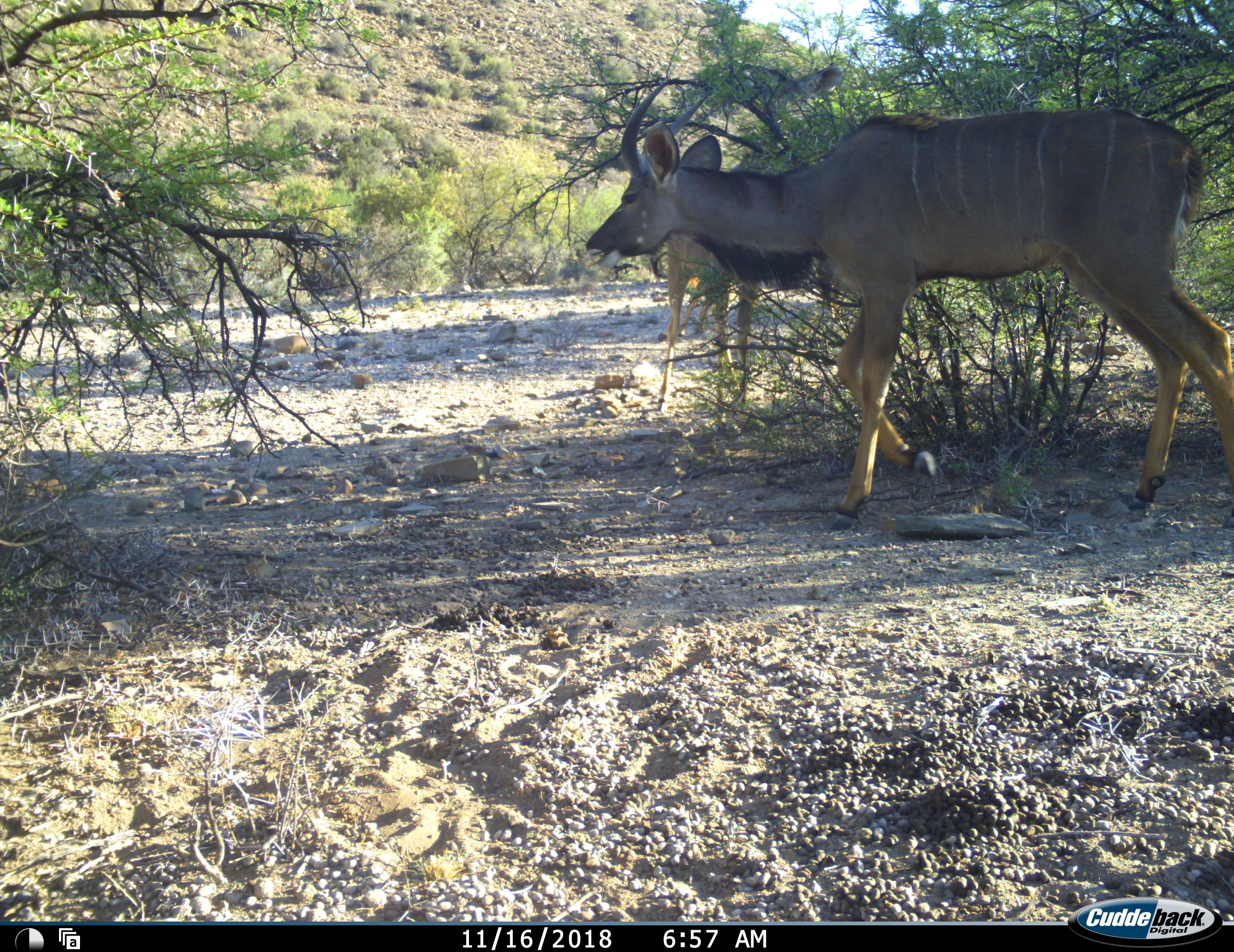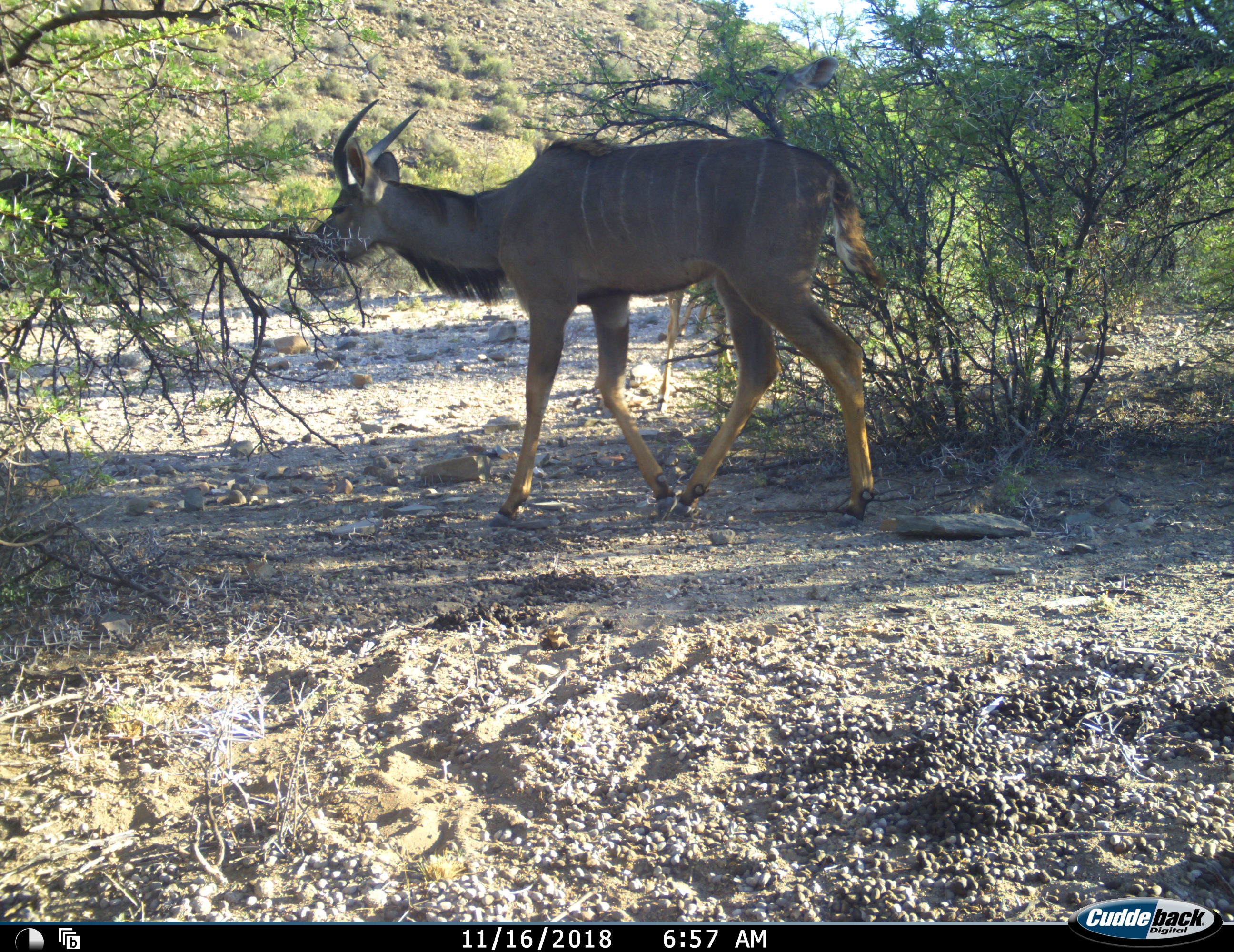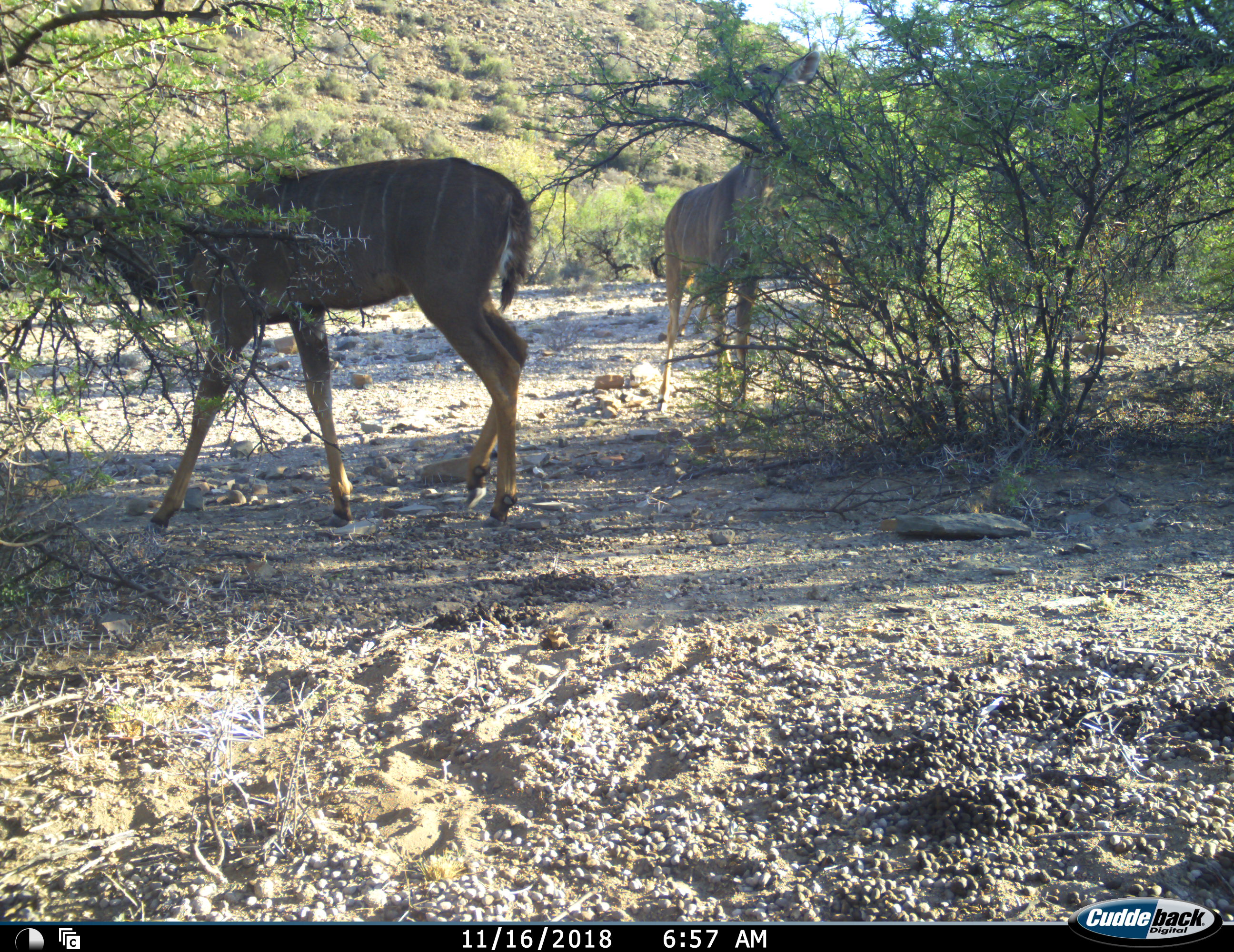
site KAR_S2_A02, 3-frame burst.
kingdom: Animalia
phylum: Chordata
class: Mammalia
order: Artiodactyla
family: Bovidae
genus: Tragelaphus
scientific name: Tragelaphus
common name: kudu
Kudu (Tragelaphus), count 2. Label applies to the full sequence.